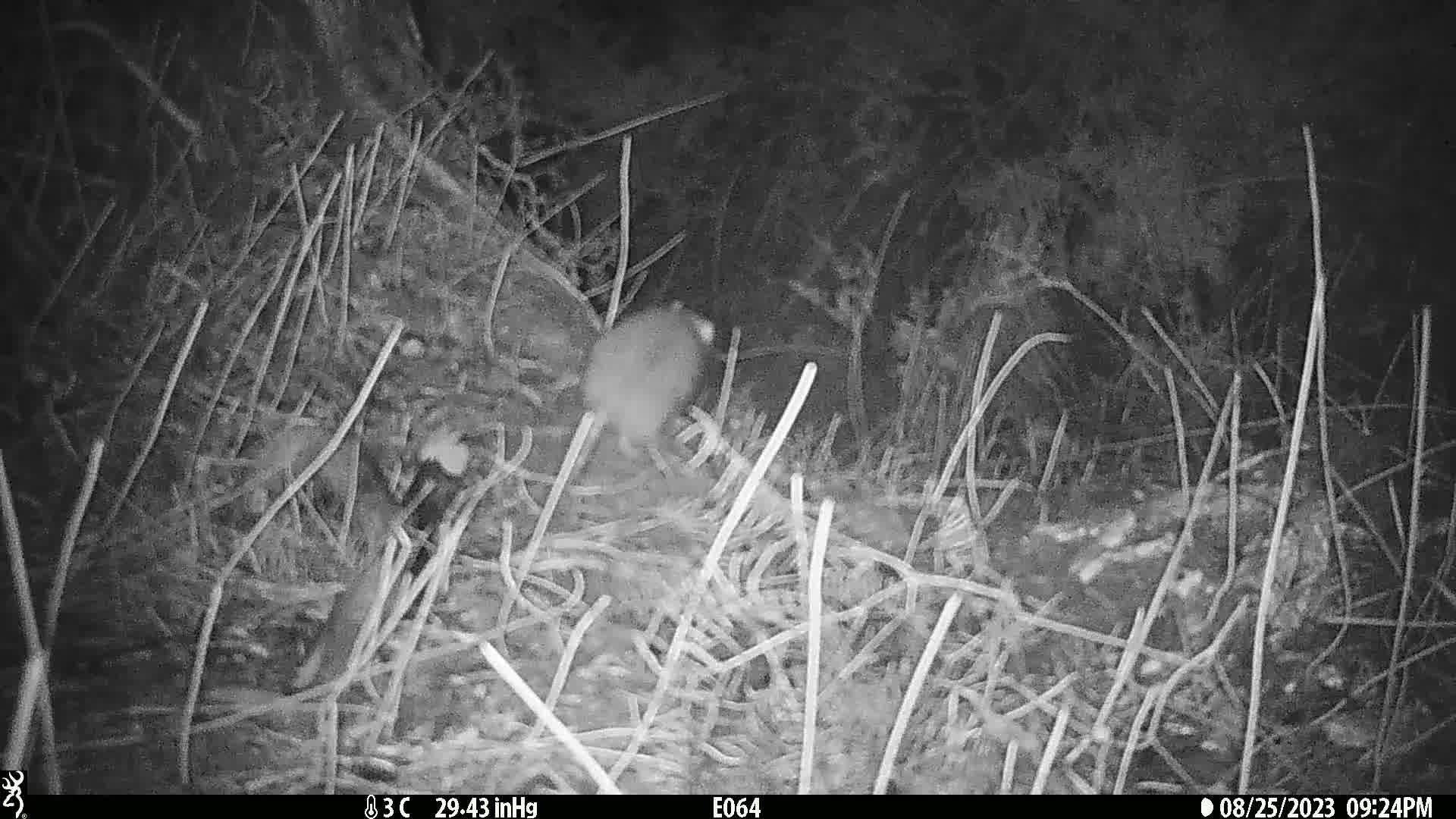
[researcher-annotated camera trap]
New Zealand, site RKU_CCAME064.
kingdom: Animalia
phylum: Chordata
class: Mammalia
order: Rodentia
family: Muridae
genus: Rattus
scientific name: Rattus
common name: rat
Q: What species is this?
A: Rat (Rattus).